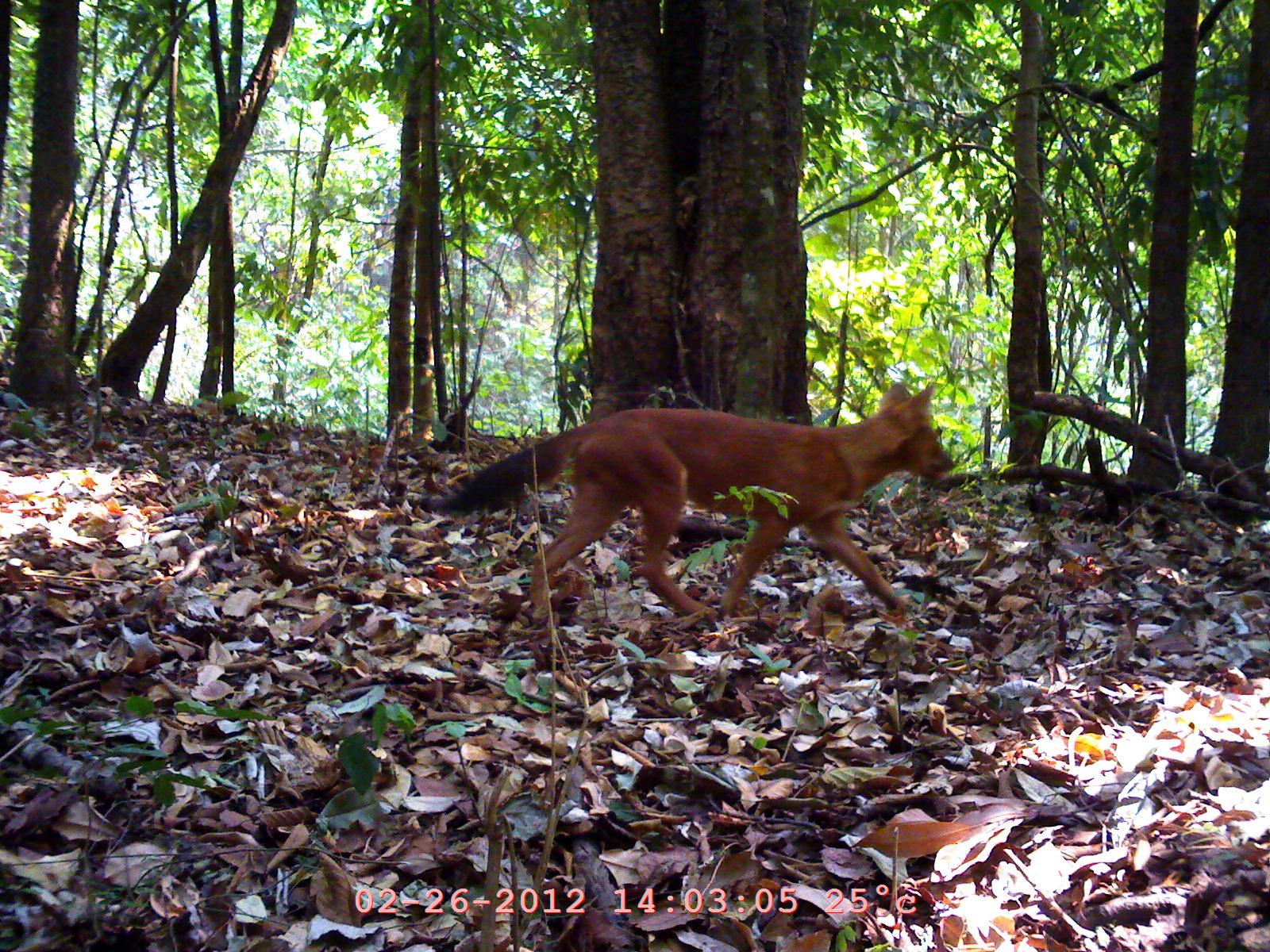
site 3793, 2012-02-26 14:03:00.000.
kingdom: Animalia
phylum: Chordata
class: Mammalia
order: Carnivora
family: Canidae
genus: Cuon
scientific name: Cuon alpinus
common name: dhole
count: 1